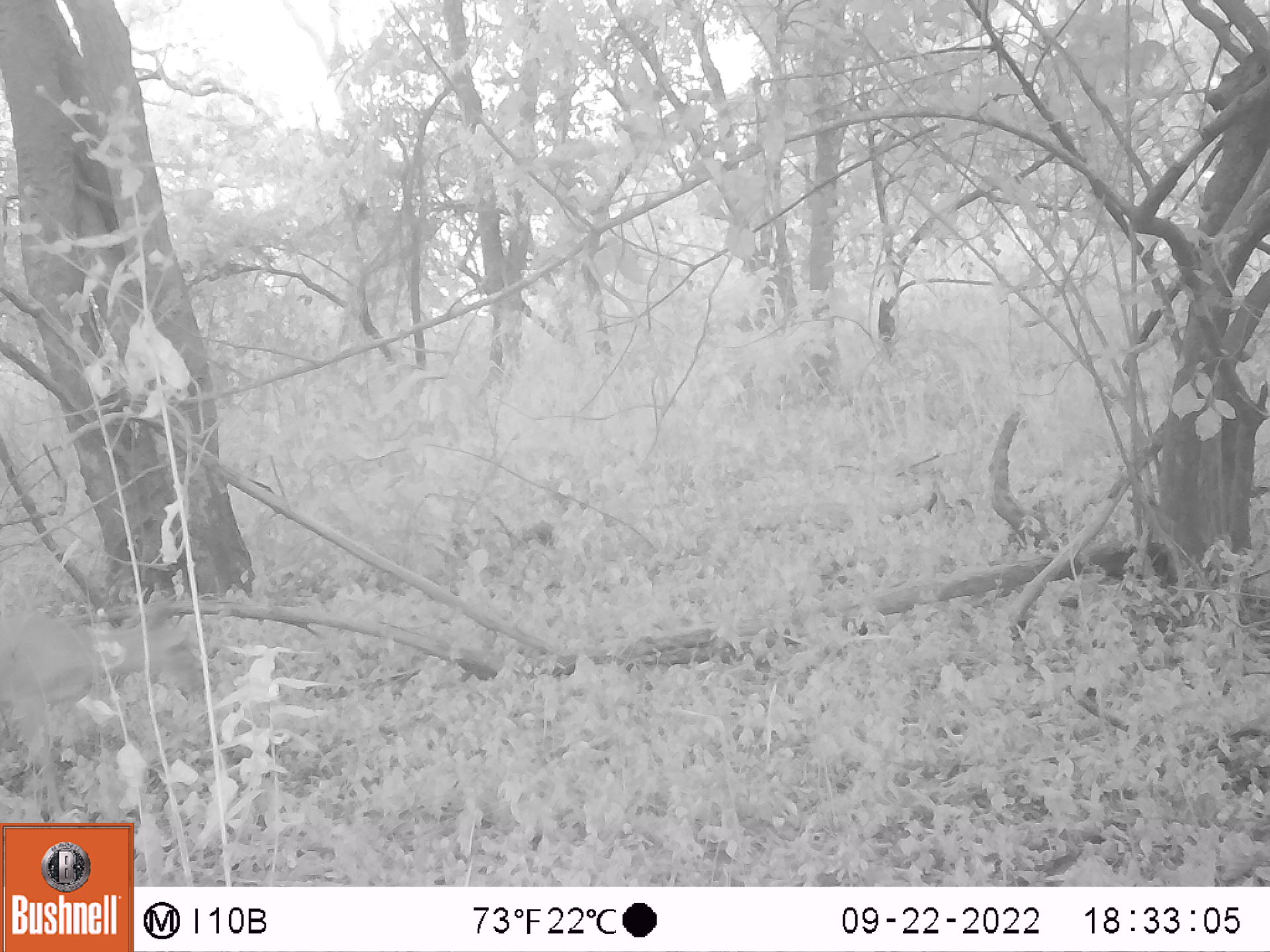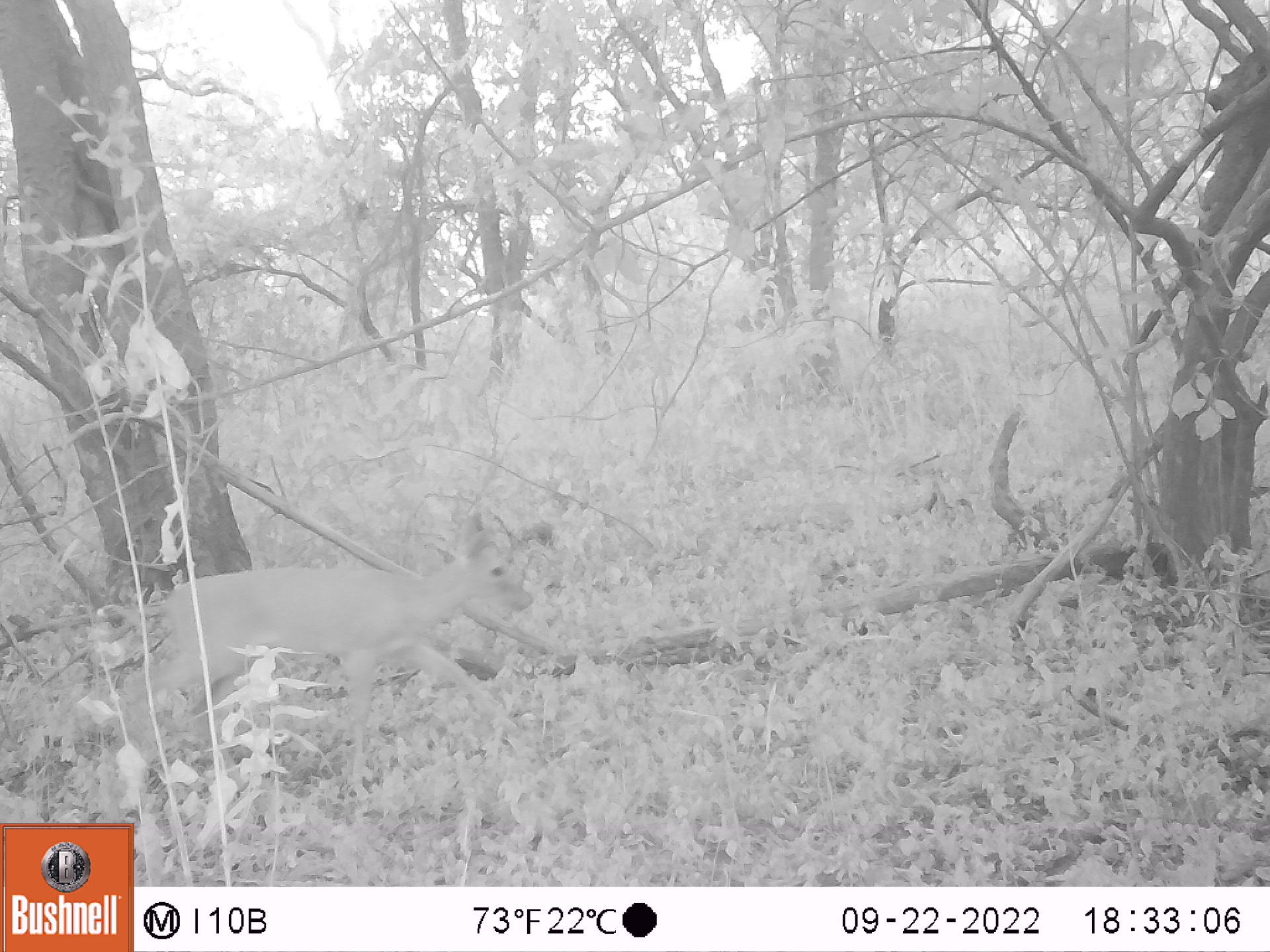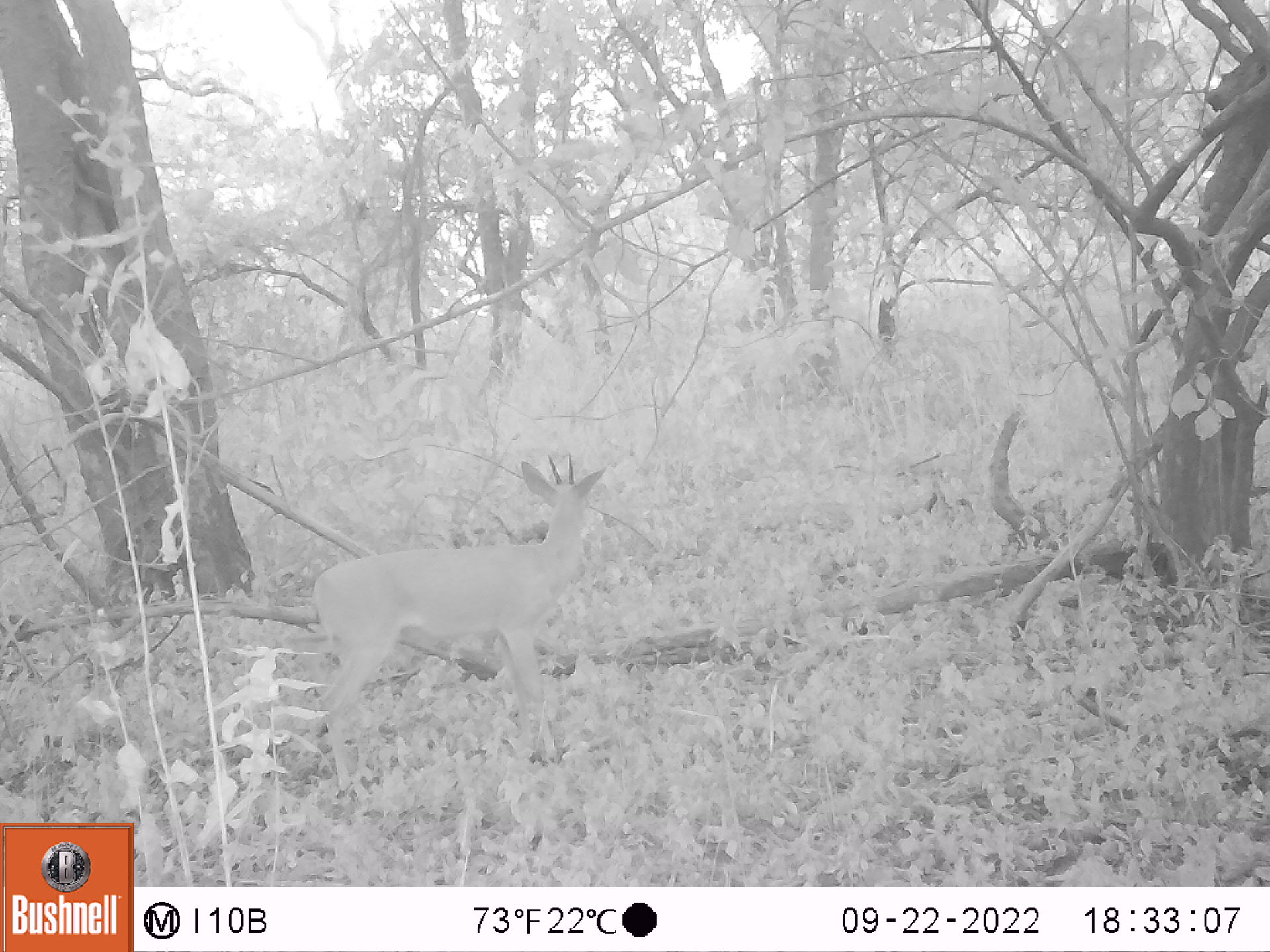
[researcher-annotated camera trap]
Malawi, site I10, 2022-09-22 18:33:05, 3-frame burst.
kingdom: Animalia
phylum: Chordata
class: Mammalia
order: Artiodactyla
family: Bovidae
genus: Sylvicapra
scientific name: Sylvicapra grimmia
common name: common duiker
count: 1